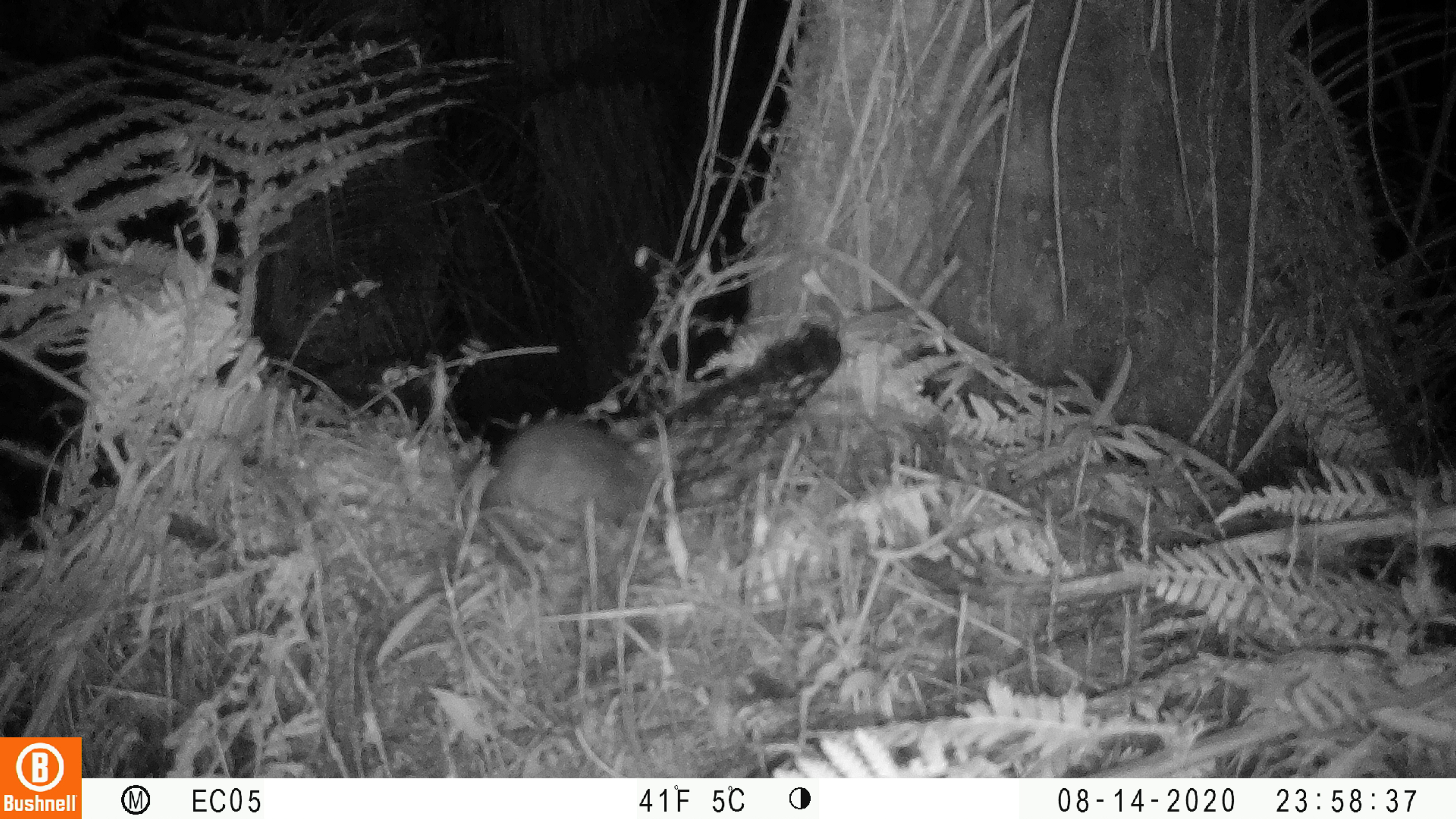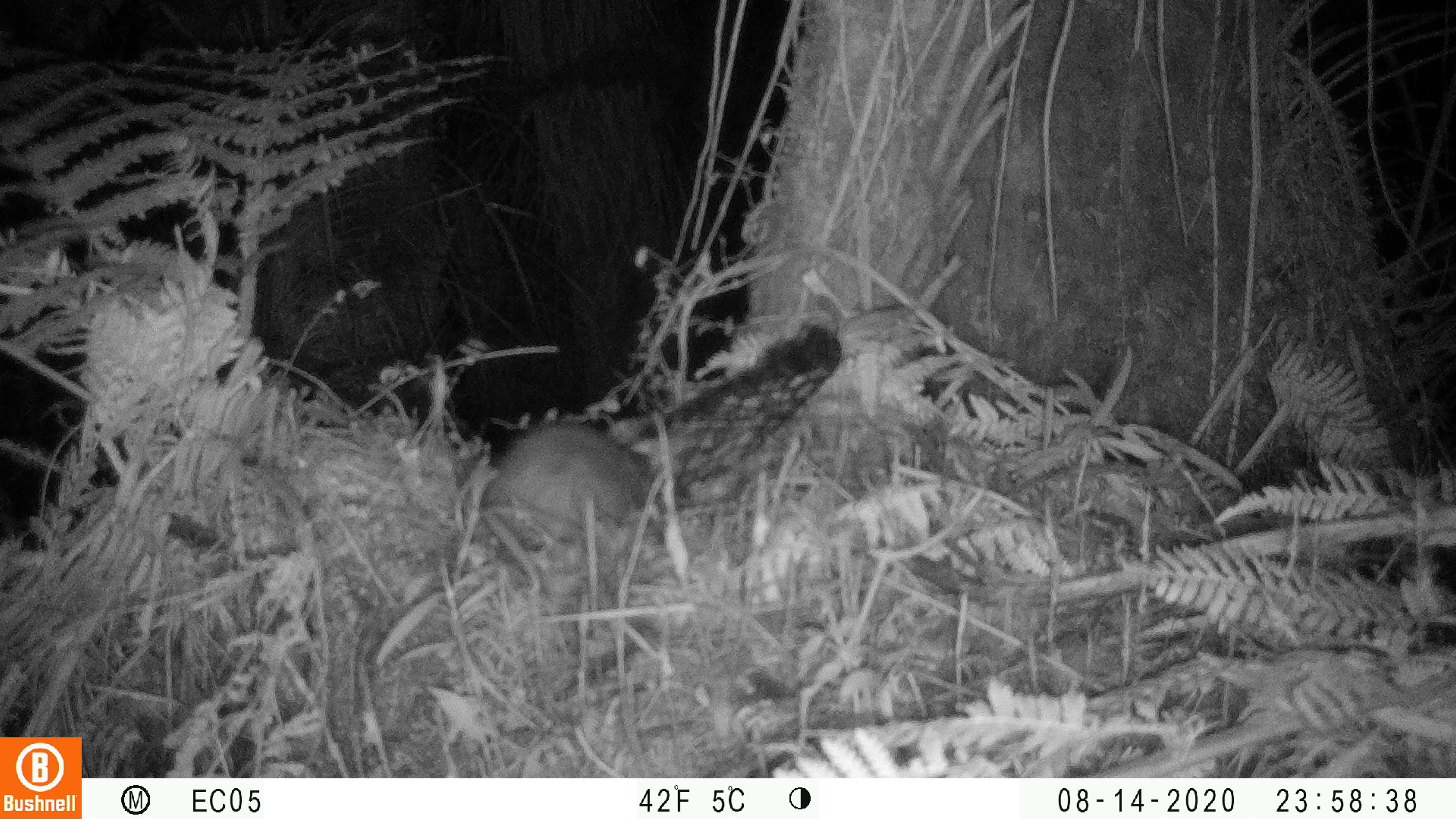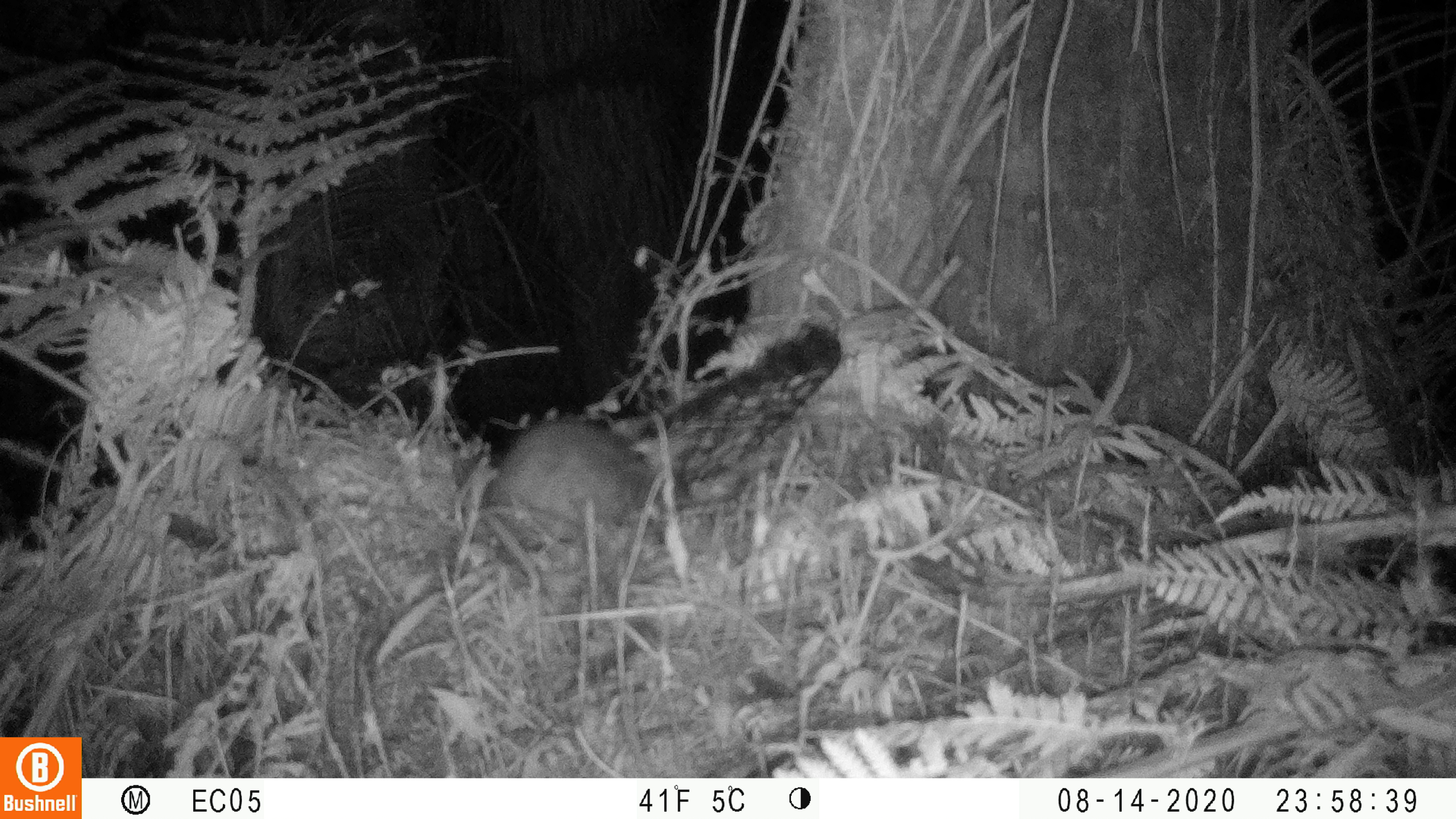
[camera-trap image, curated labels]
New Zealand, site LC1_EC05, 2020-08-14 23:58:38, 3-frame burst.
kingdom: Animalia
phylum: Chordata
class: Mammalia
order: Rodentia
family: Muridae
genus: Rattus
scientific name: Rattus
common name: rat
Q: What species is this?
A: Rat (Rattus).